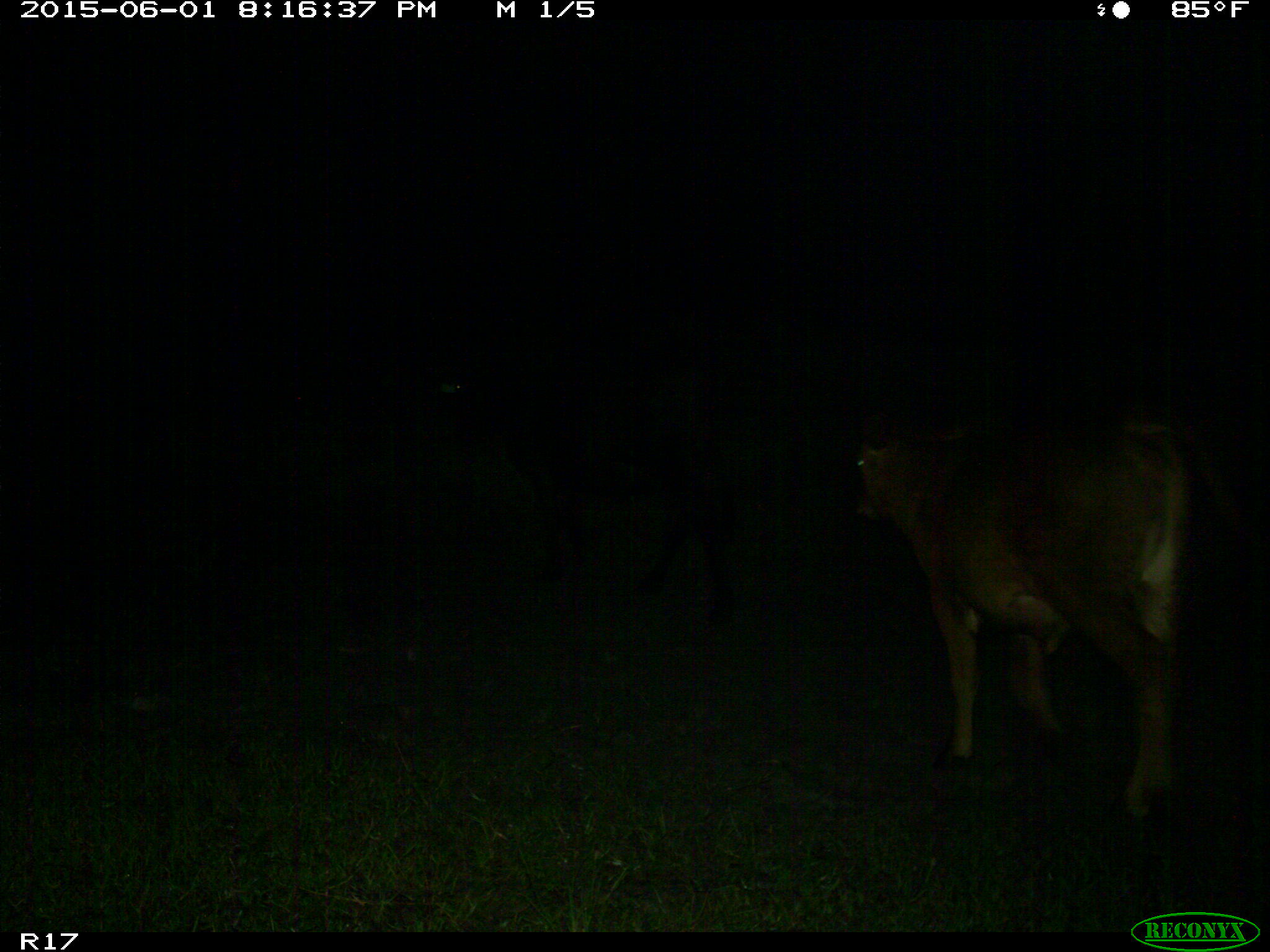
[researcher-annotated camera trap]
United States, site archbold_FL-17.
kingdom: Animalia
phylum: Chordata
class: Mammalia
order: Artiodactyla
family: Bovidae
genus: Bos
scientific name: Bos taurus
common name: domestic cow